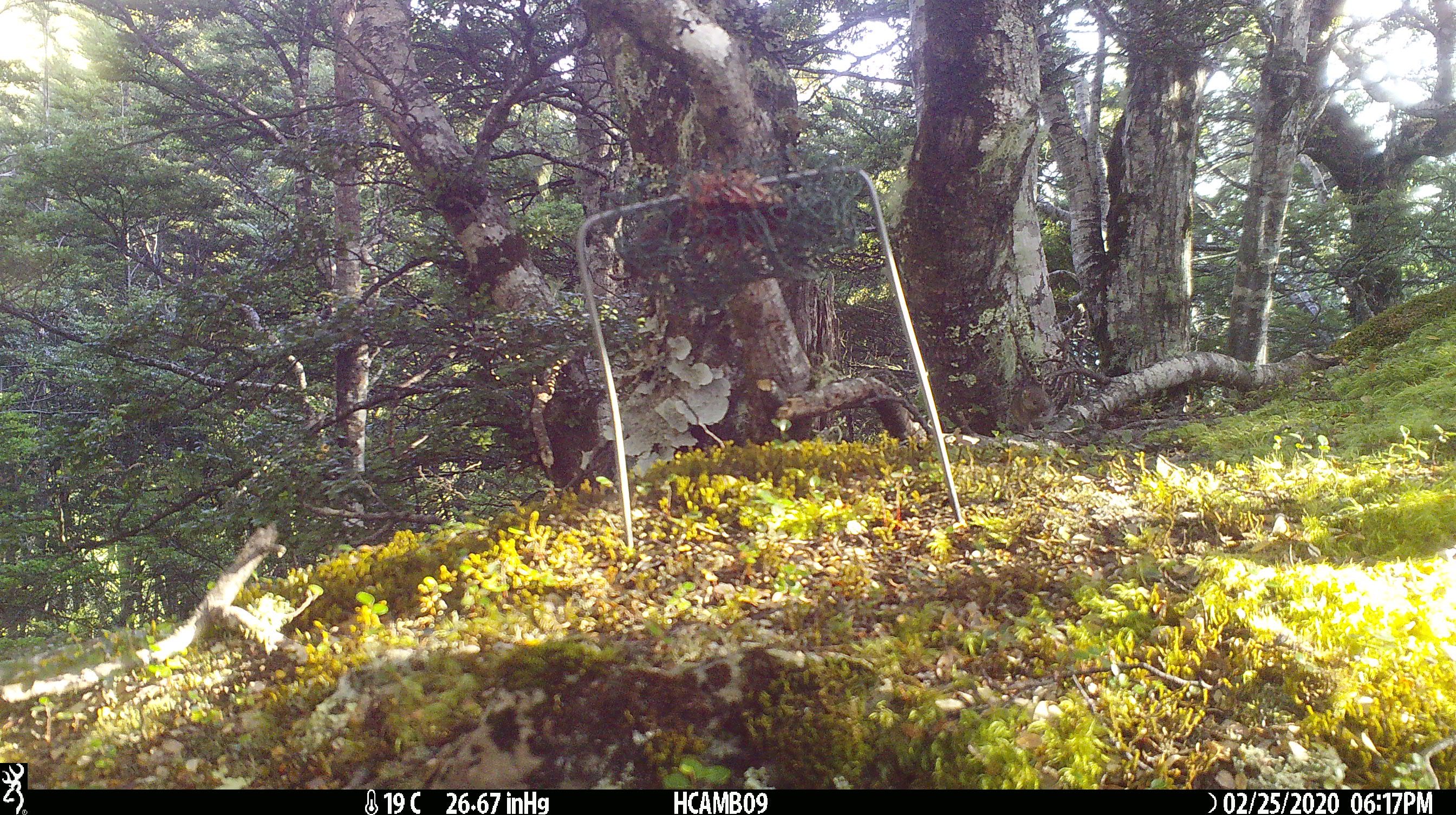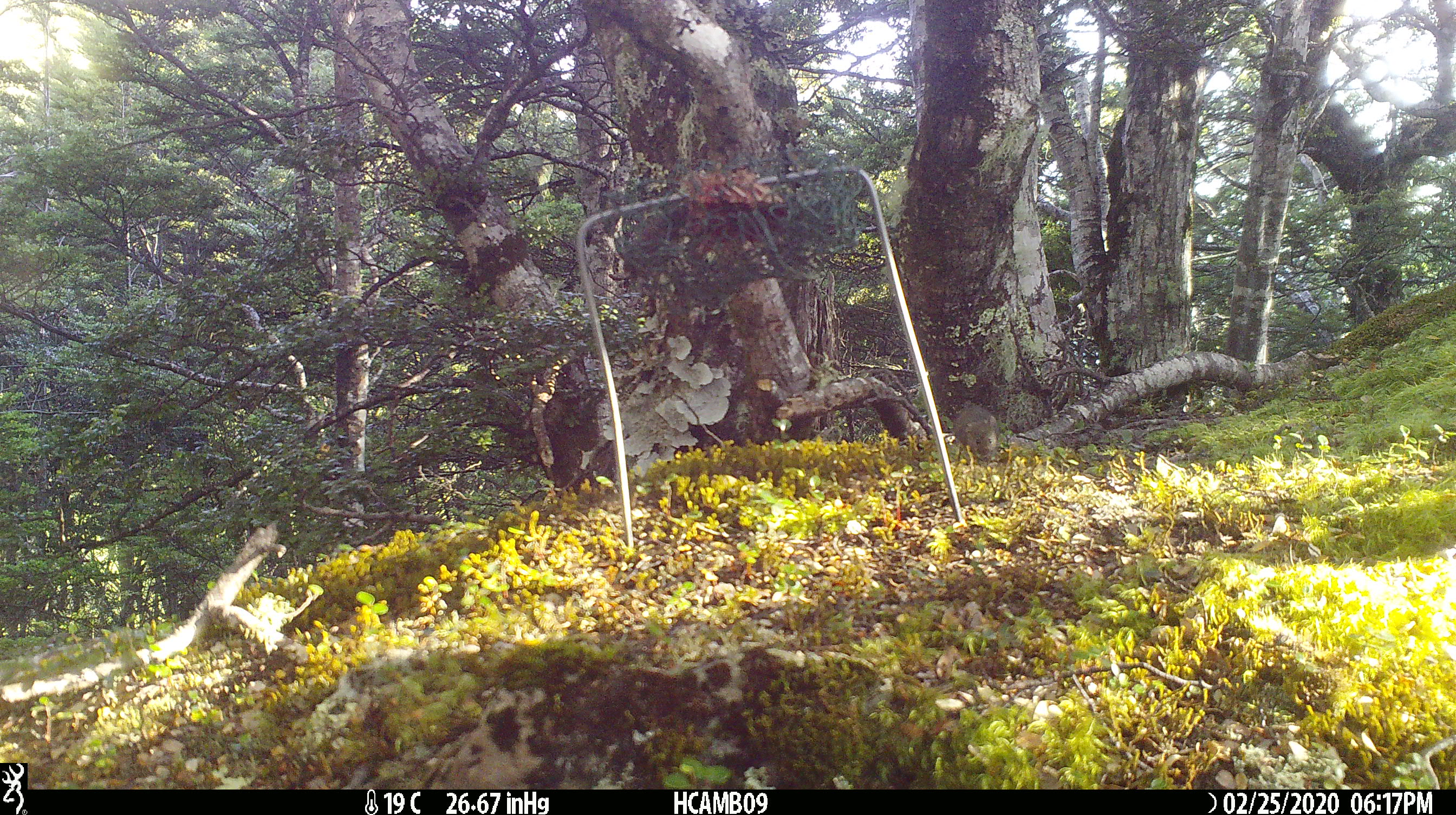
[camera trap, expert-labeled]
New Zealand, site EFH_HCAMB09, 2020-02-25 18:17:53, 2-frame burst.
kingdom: Animalia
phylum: Chordata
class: Mammalia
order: Rodentia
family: Muridae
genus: Mus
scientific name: Mus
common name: mouse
Mouse (Mus).